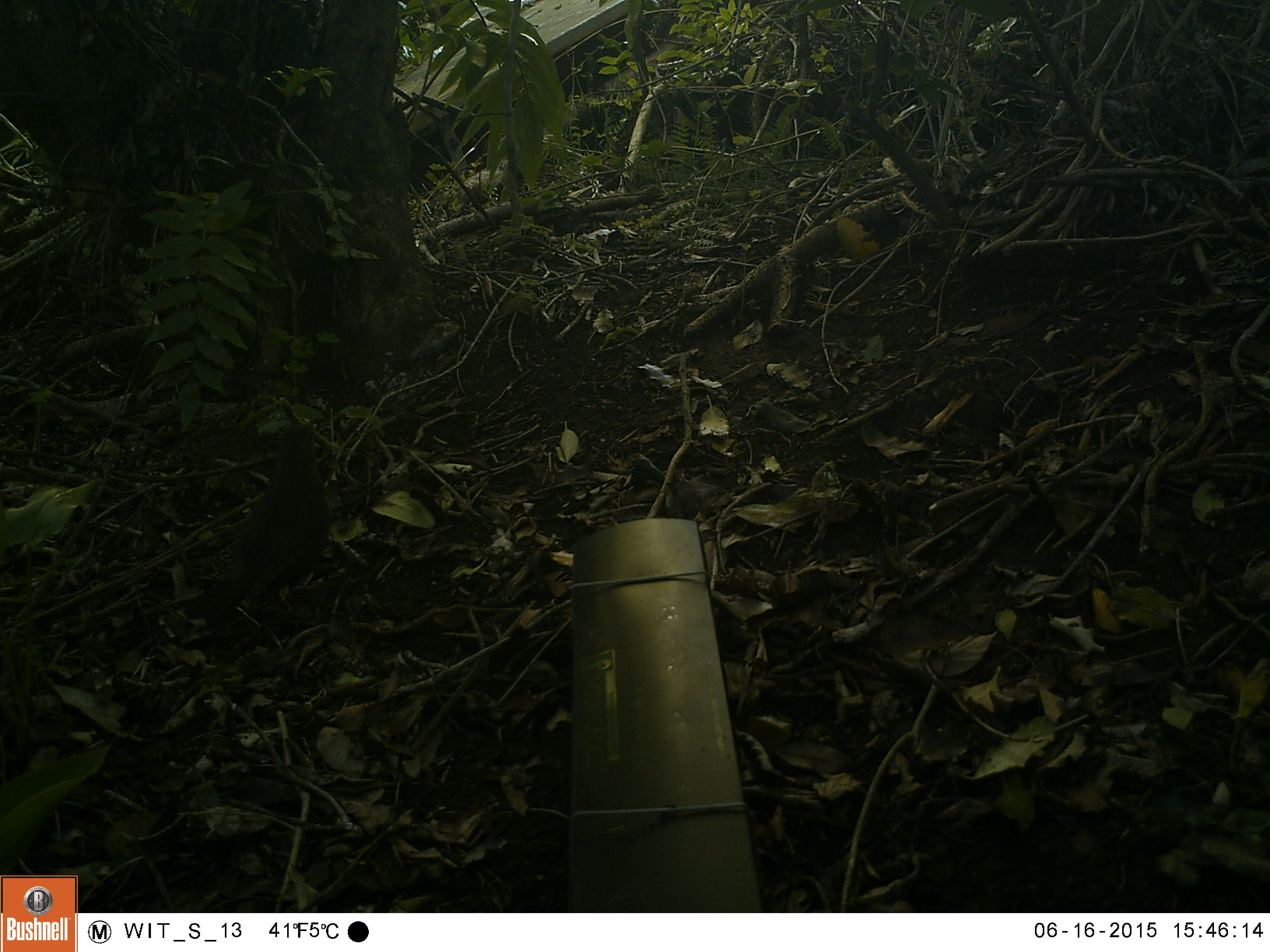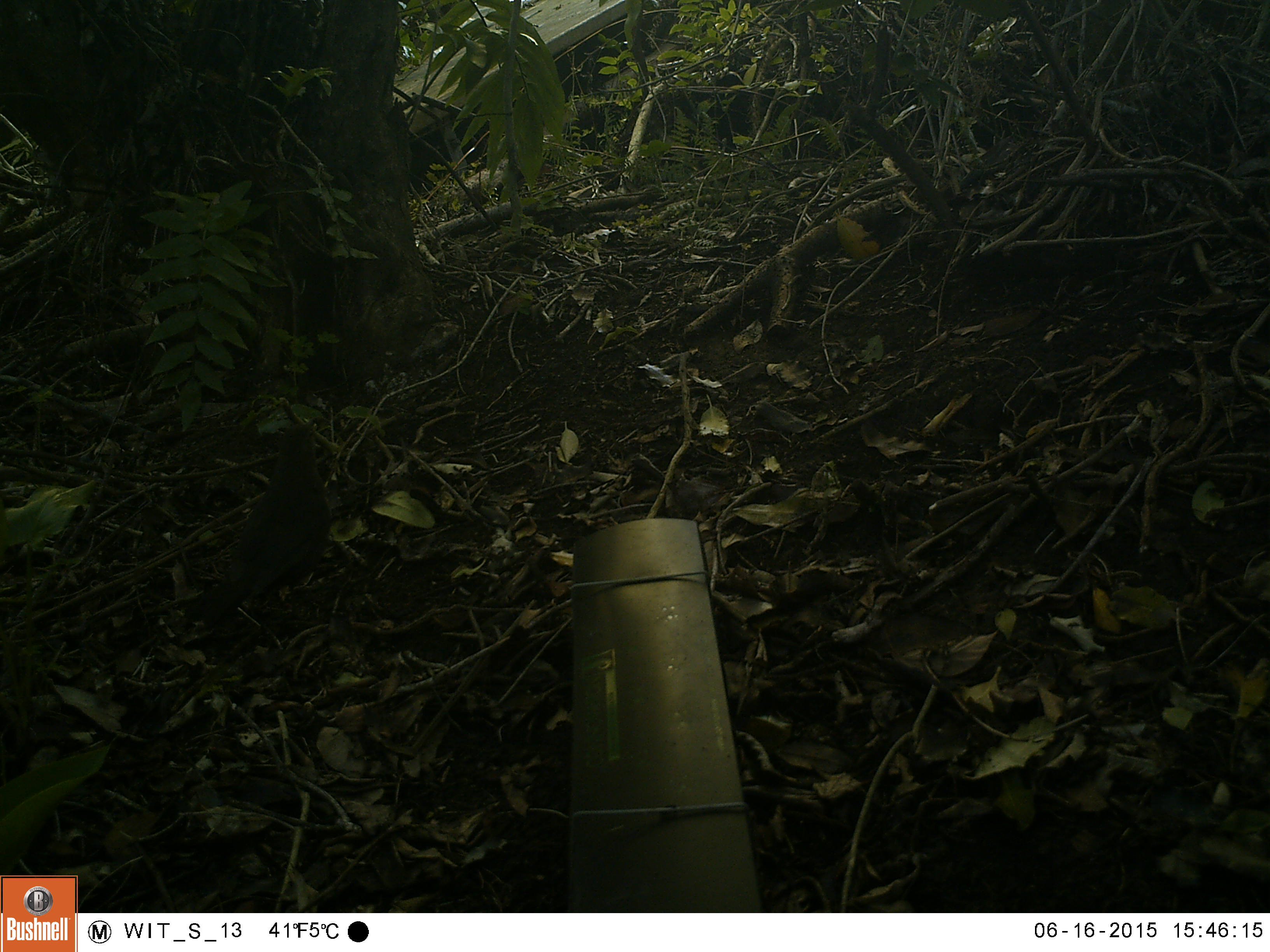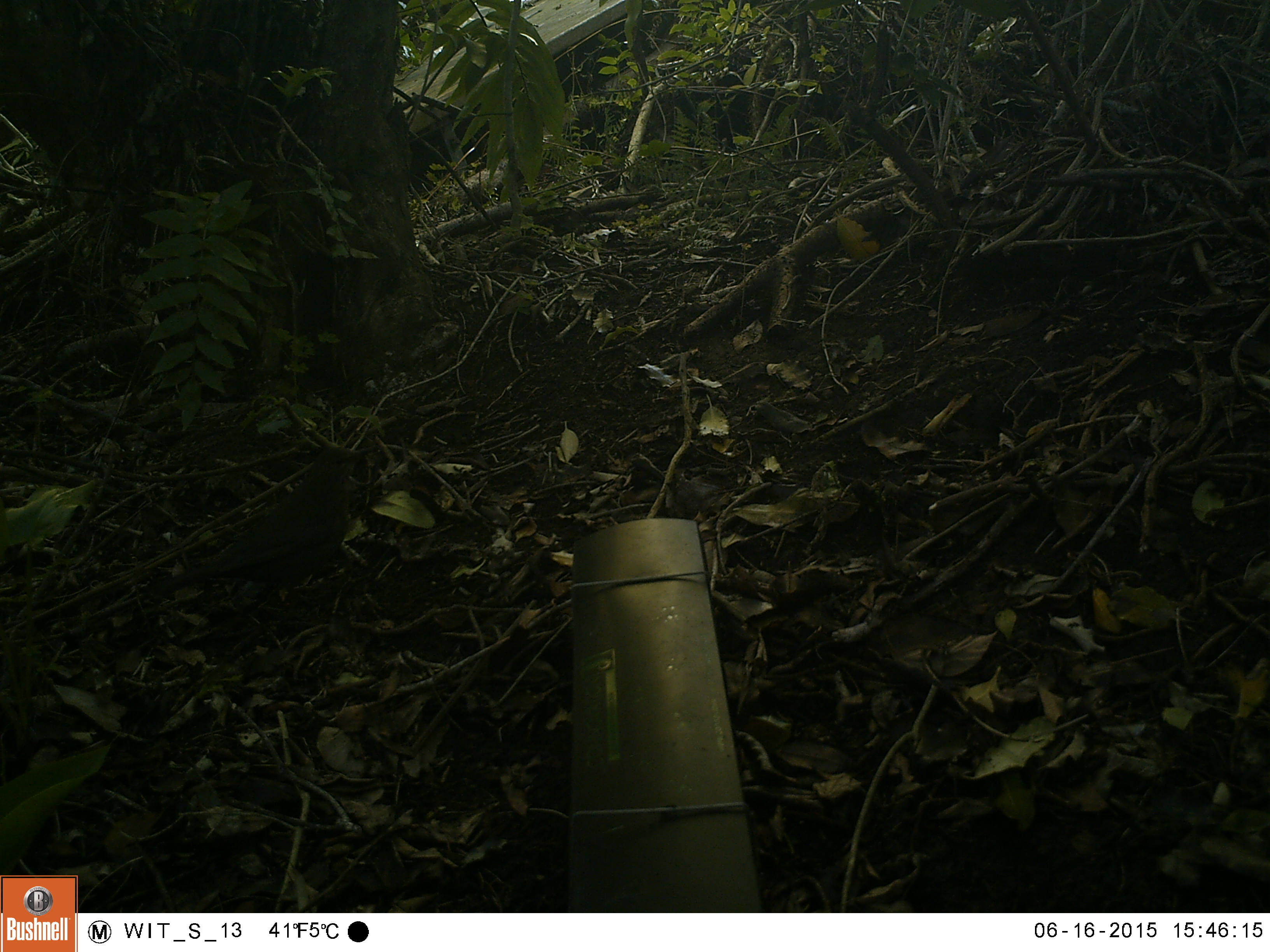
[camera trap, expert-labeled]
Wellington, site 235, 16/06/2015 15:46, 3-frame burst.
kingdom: Animalia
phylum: Chordata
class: Aves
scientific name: Aves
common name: bird